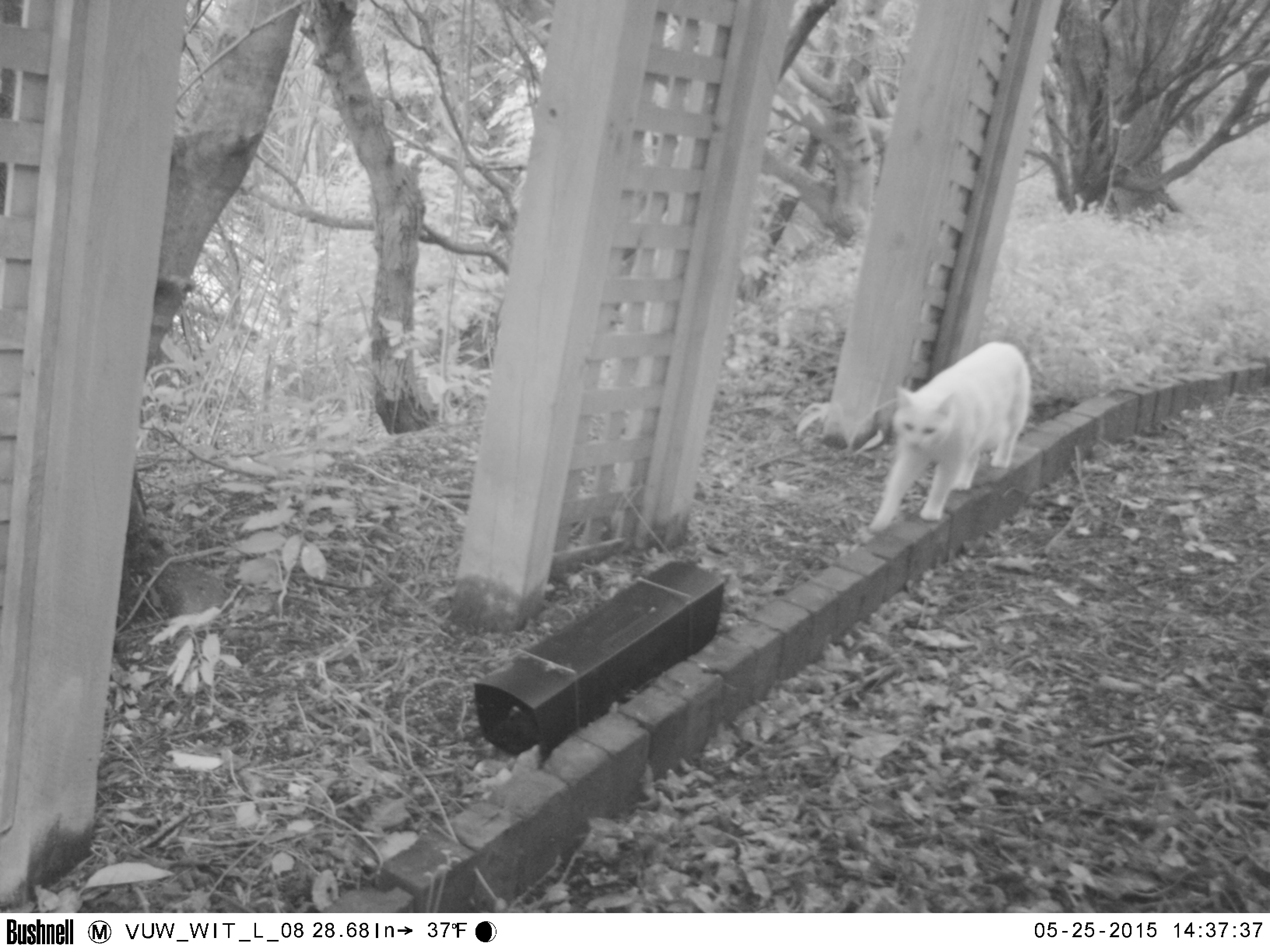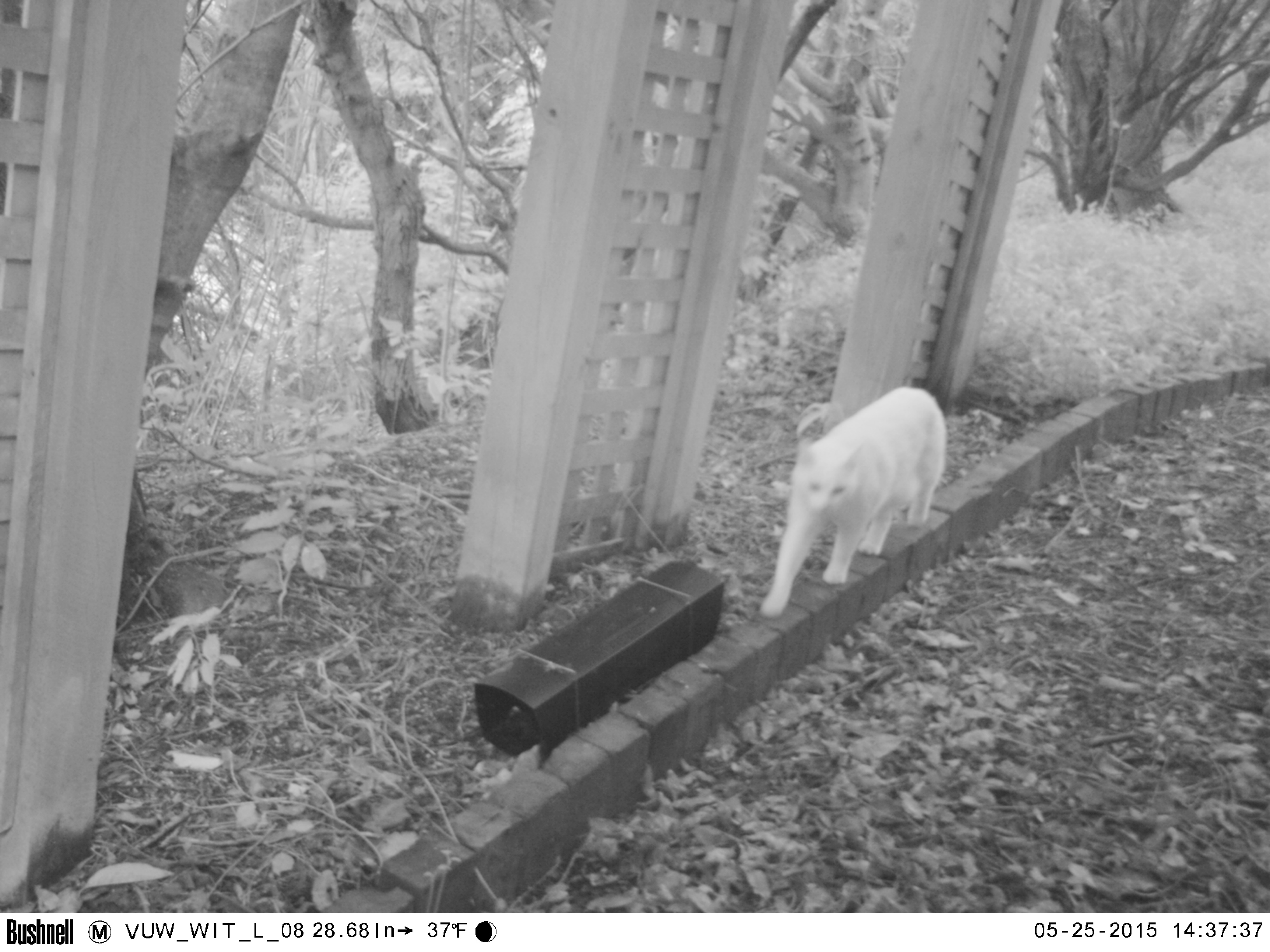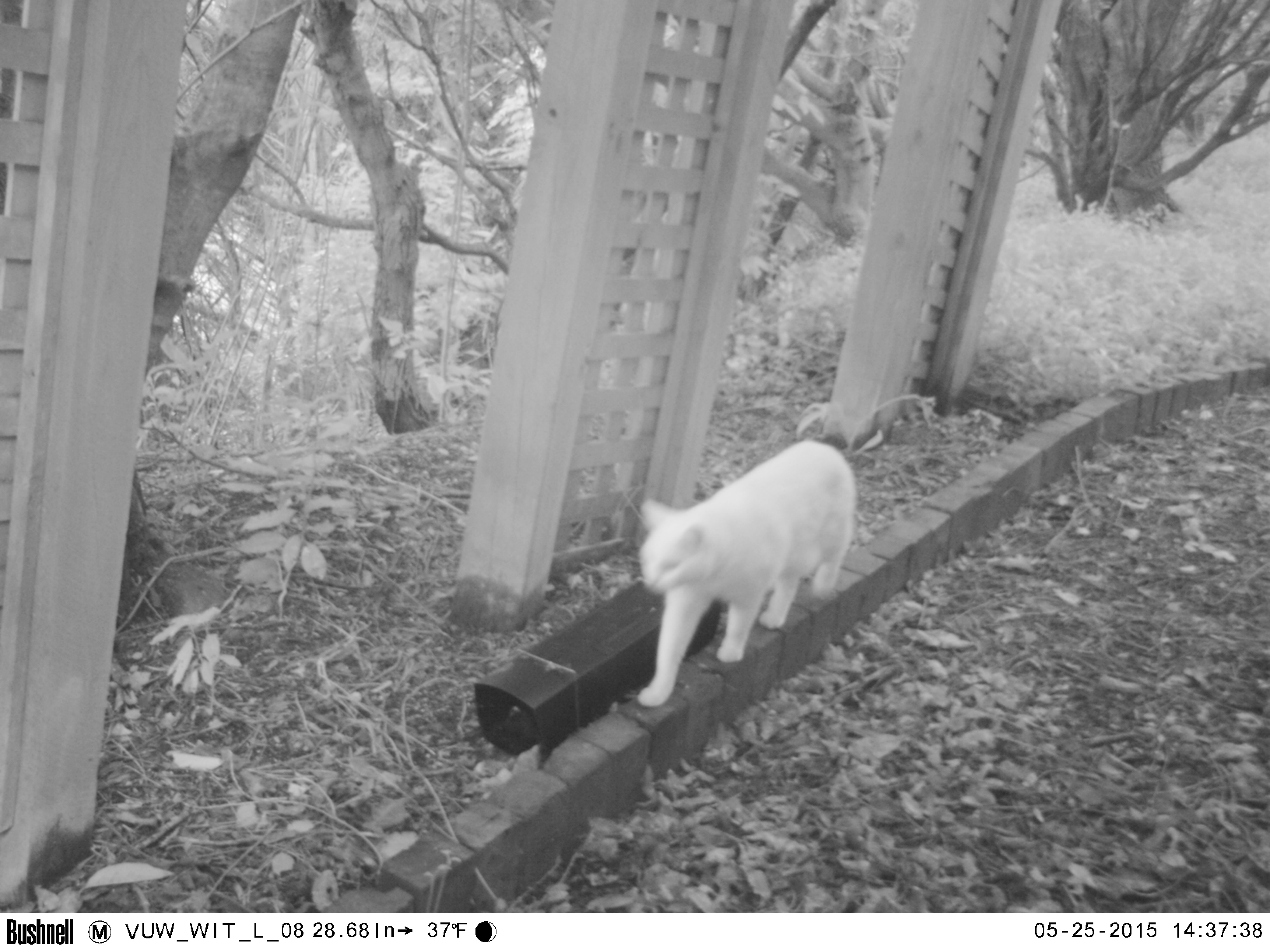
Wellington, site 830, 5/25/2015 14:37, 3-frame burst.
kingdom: Animalia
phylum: Chordata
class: Mammalia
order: Carnivora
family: Felidae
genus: Felis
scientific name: Felis catus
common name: cat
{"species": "cat (Felis catus)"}